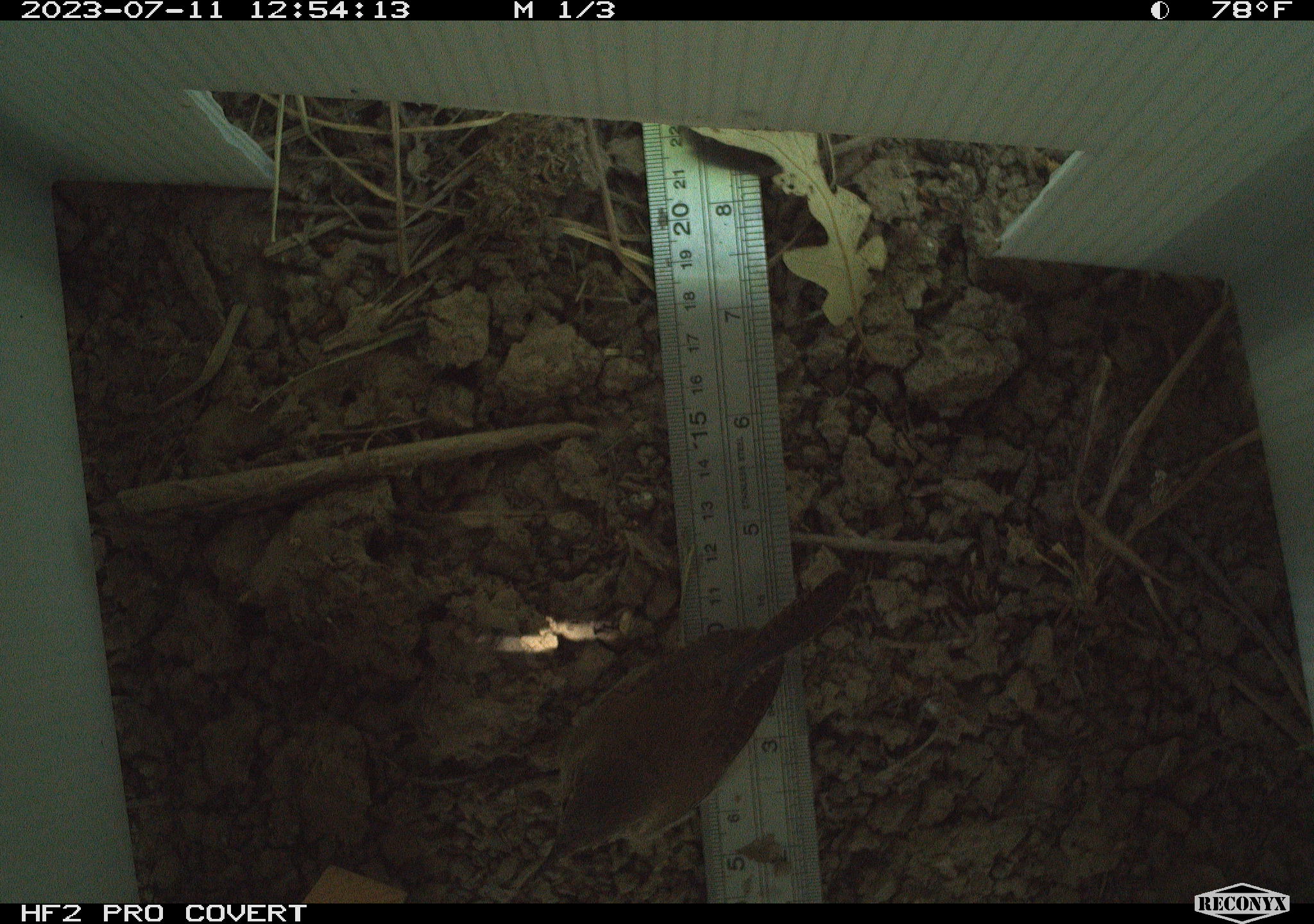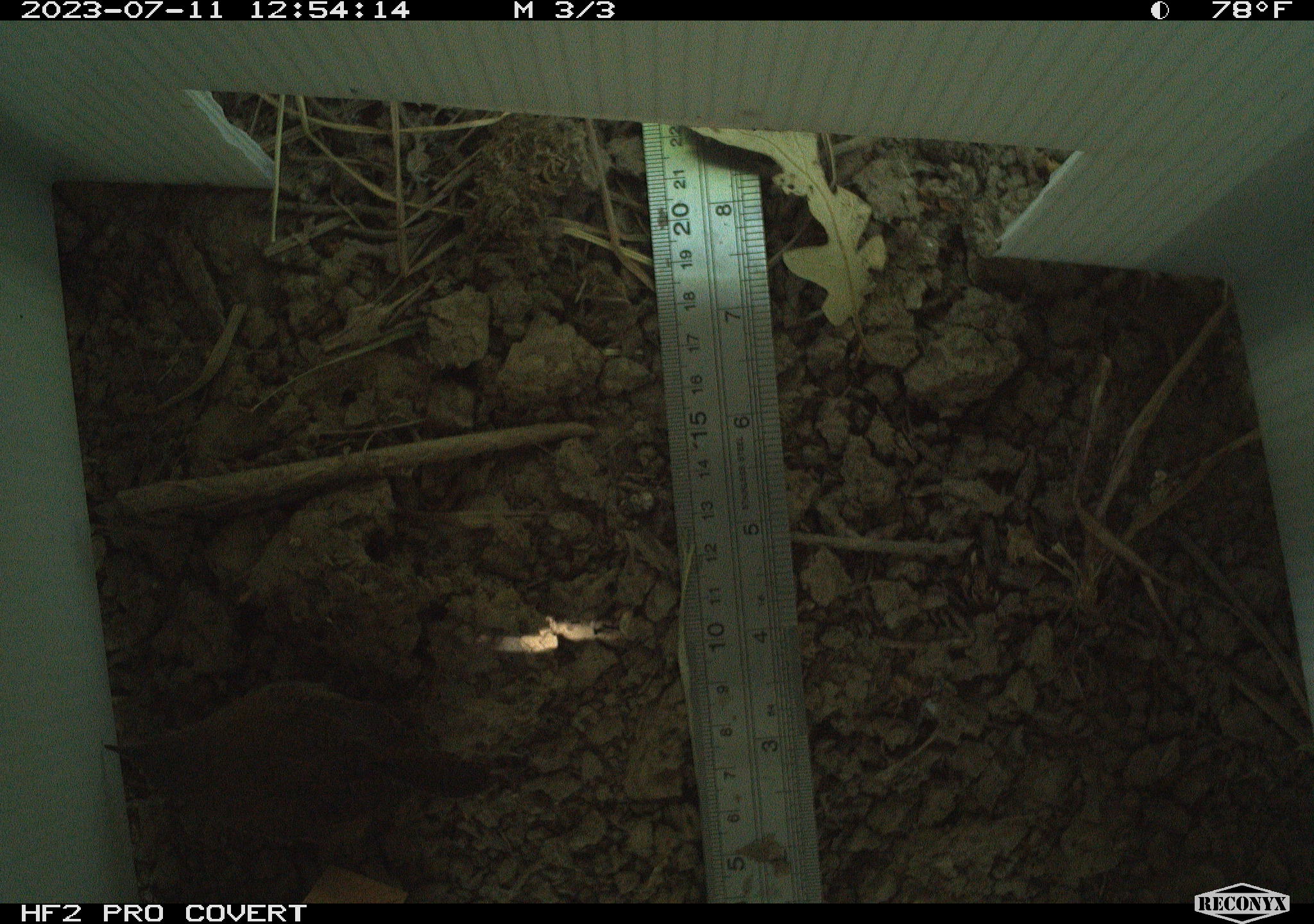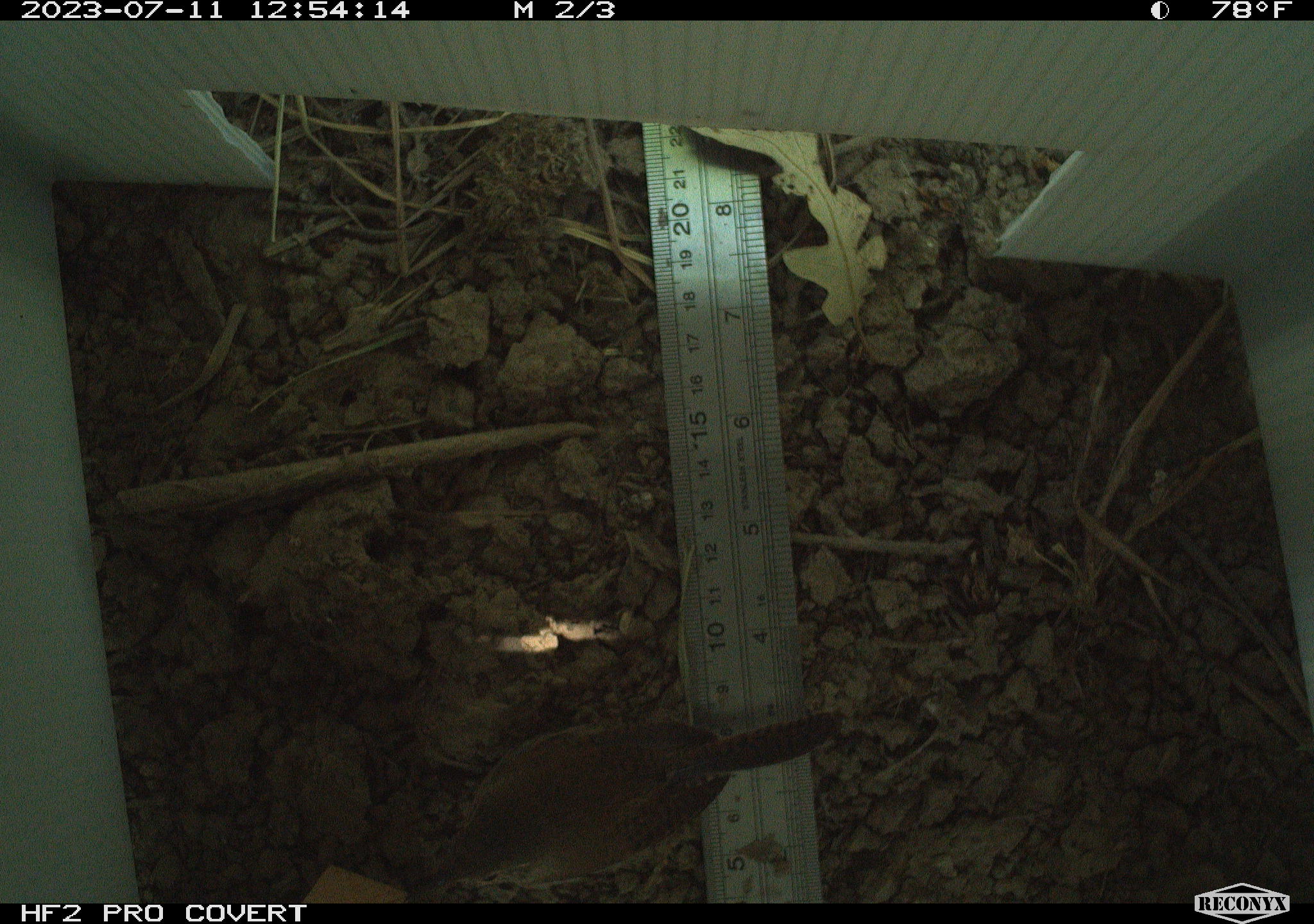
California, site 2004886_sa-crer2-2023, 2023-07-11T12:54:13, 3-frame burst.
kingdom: Animalia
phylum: Chordata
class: Aves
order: Passeriformes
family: Troglodytidae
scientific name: Troglodytidae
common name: wren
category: troglodytidae family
Troglodytidae family (wren) (Troglodytidae).